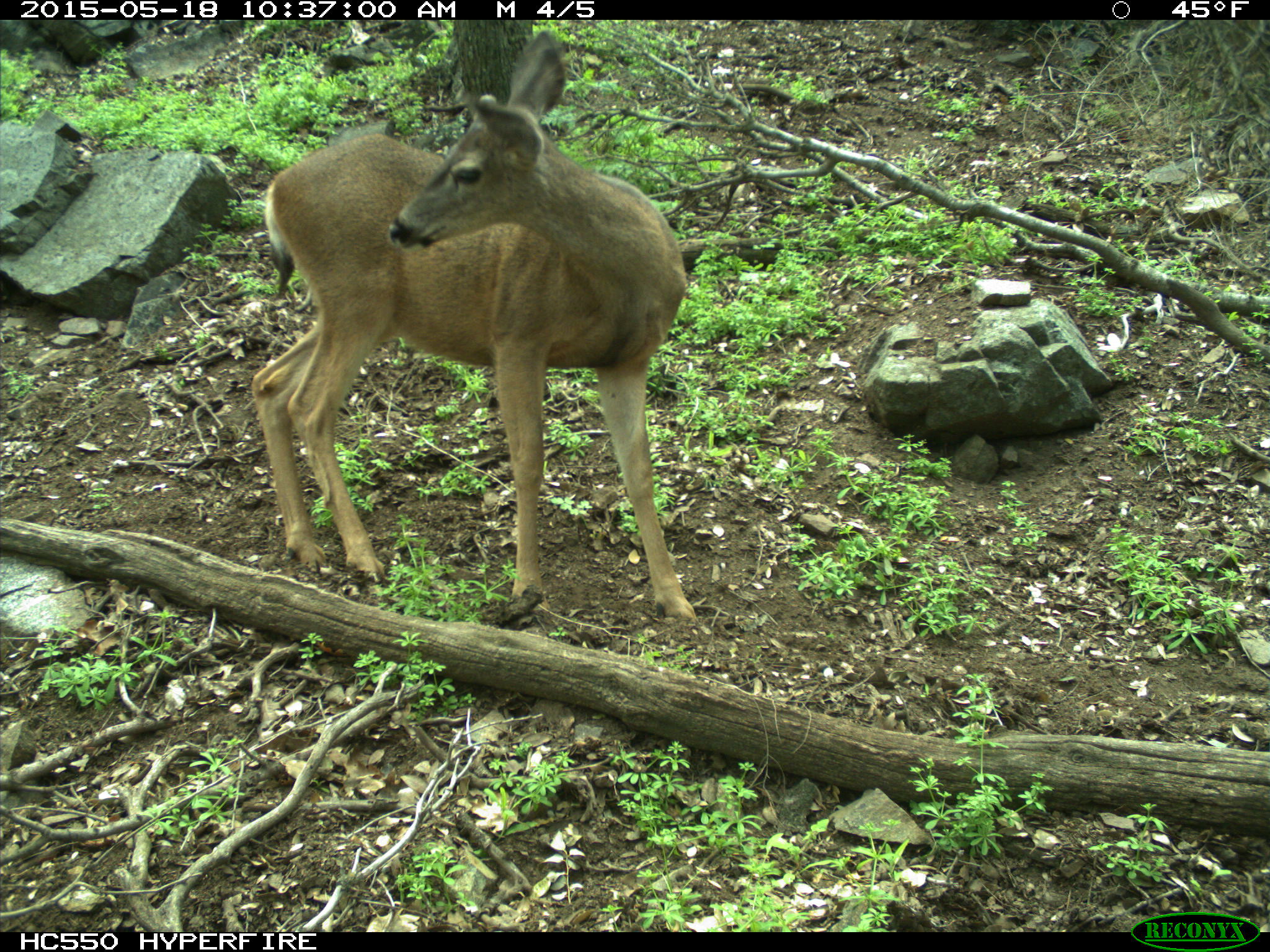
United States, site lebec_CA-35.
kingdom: Animalia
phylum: Chordata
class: Mammalia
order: Artiodactyla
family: Cervidae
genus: Odocoileus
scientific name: Odocoileus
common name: deer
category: unidentified deer